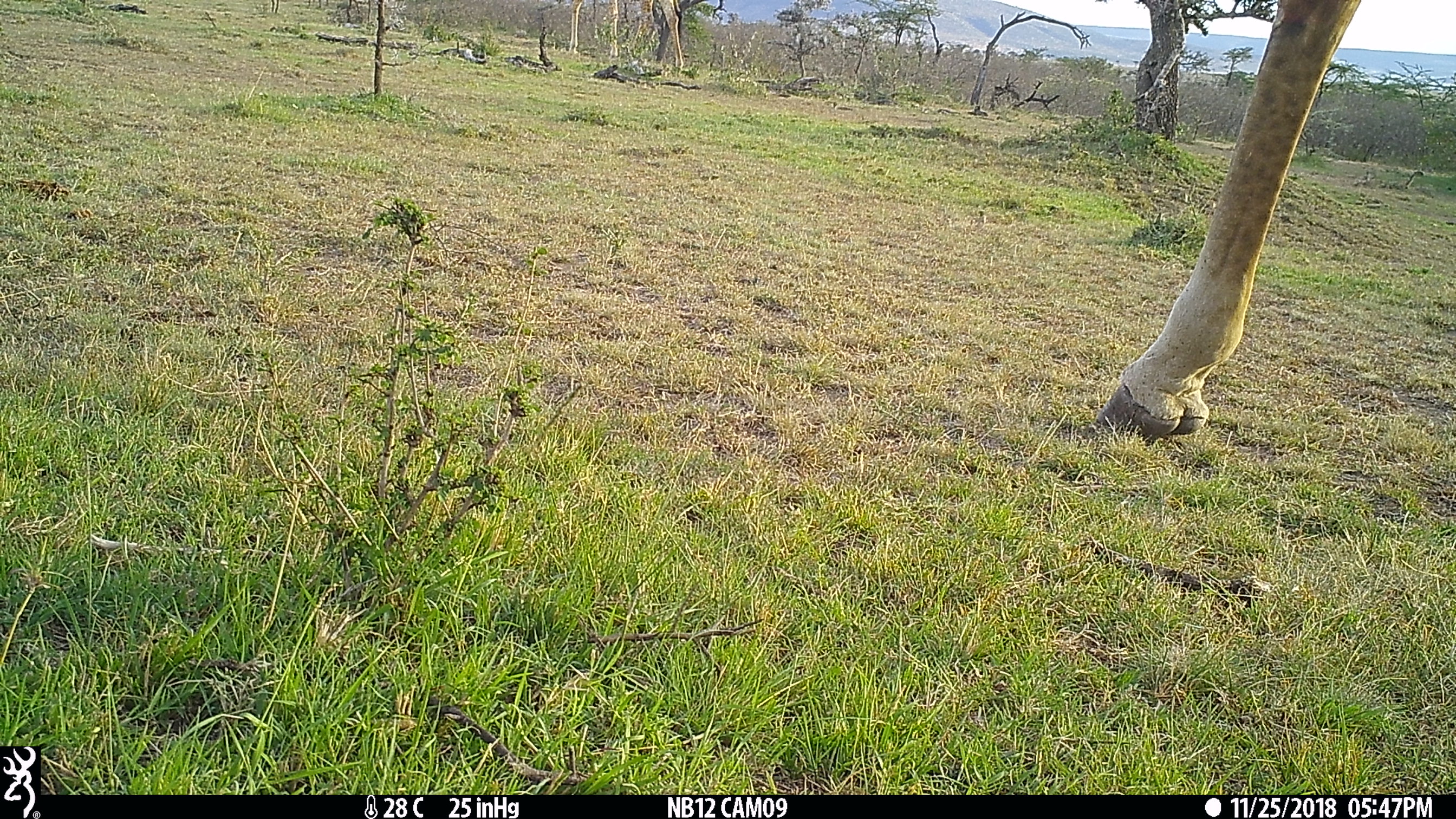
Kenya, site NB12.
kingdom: Animalia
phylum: Chordata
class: Mammalia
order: Artiodactyla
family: Giraffidae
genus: Giraffa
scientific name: Giraffa camelopardalis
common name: northern giraffe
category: giraffe